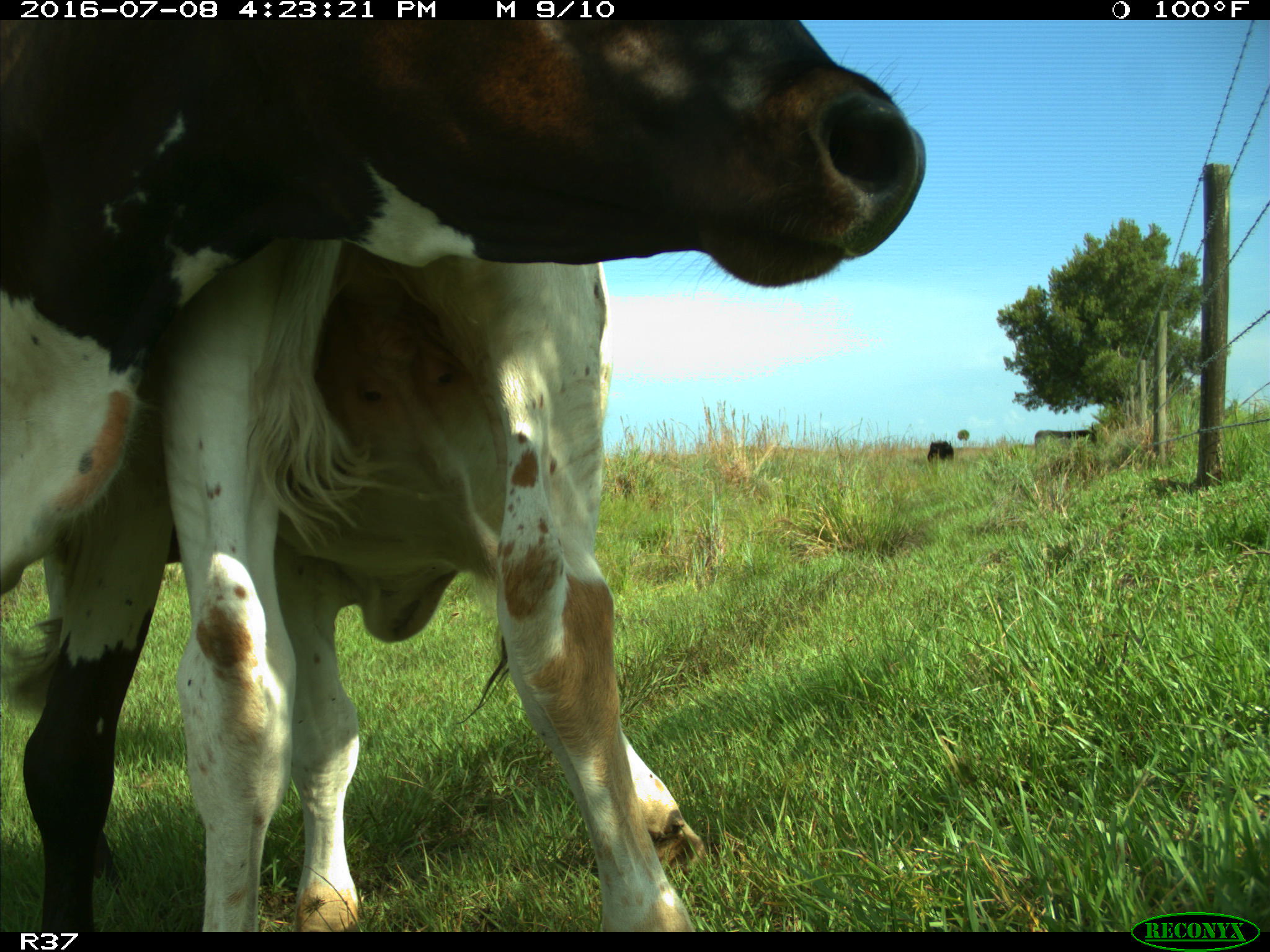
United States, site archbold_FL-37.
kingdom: Animalia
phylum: Chordata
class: Mammalia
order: Artiodactyla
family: Bovidae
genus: Bos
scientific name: Bos taurus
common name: domestic cow